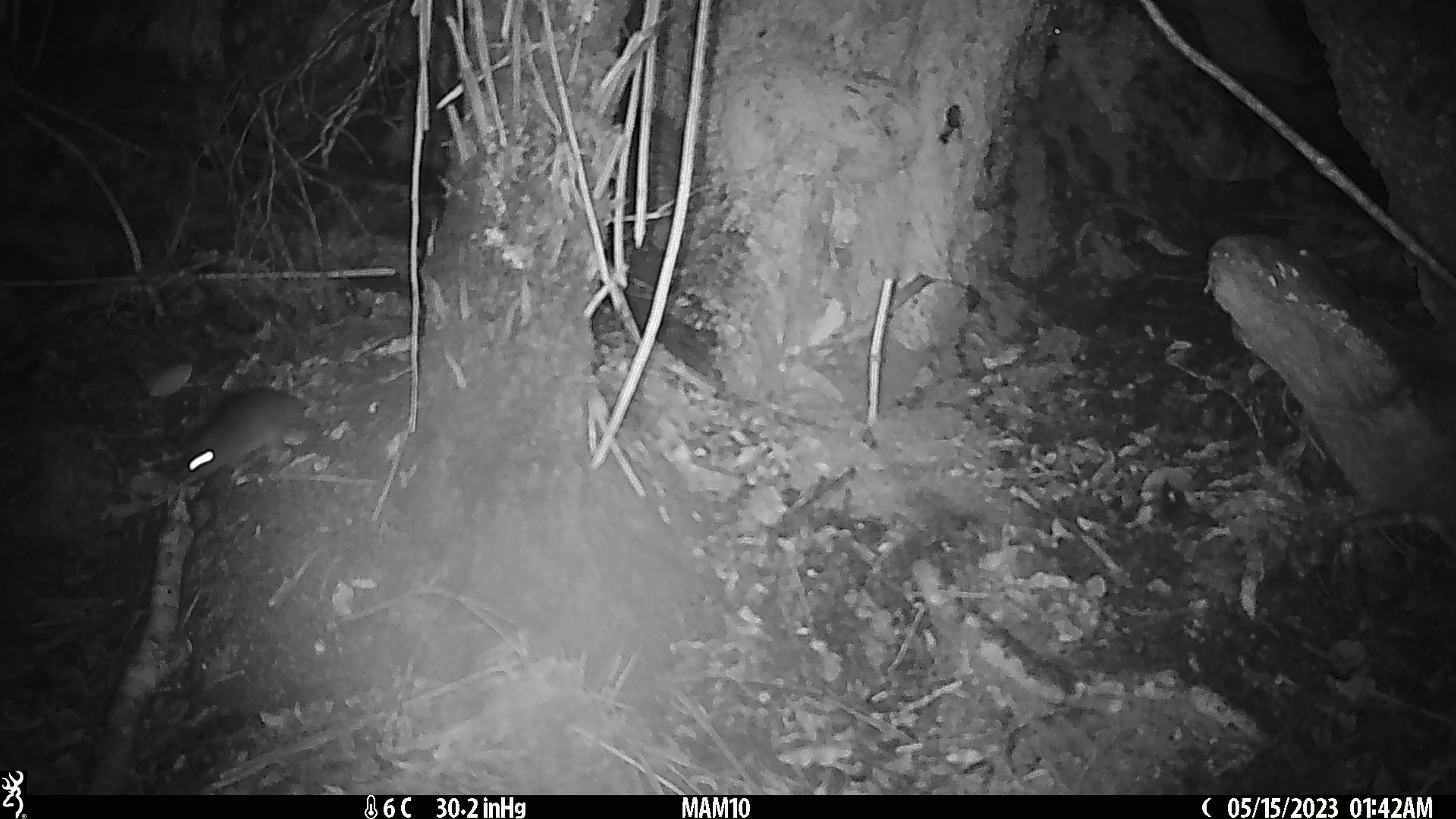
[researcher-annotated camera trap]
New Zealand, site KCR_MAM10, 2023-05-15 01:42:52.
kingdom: Animalia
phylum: Chordata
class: Mammalia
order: Rodentia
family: Muridae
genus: Rattus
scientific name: Rattus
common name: rat